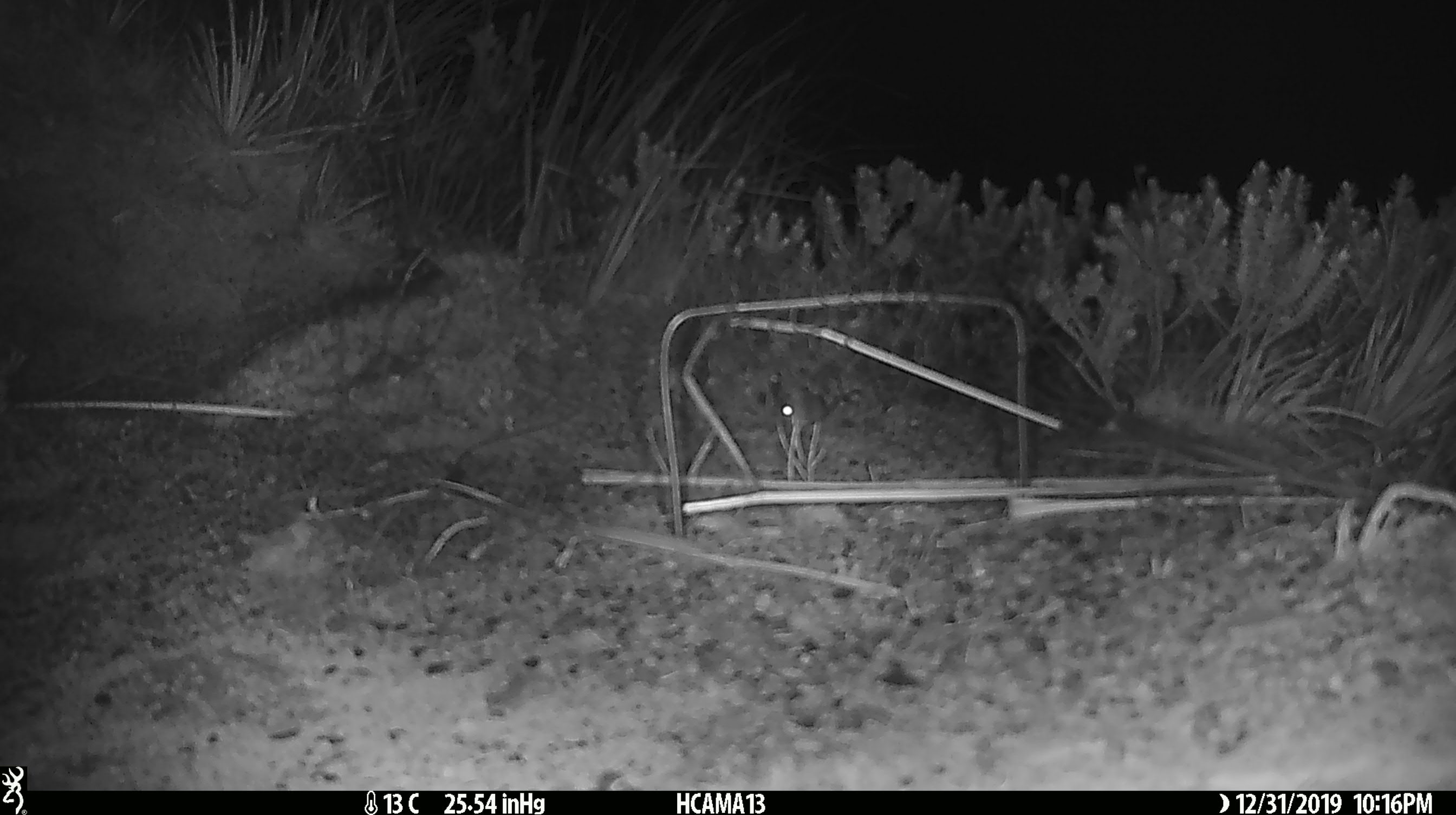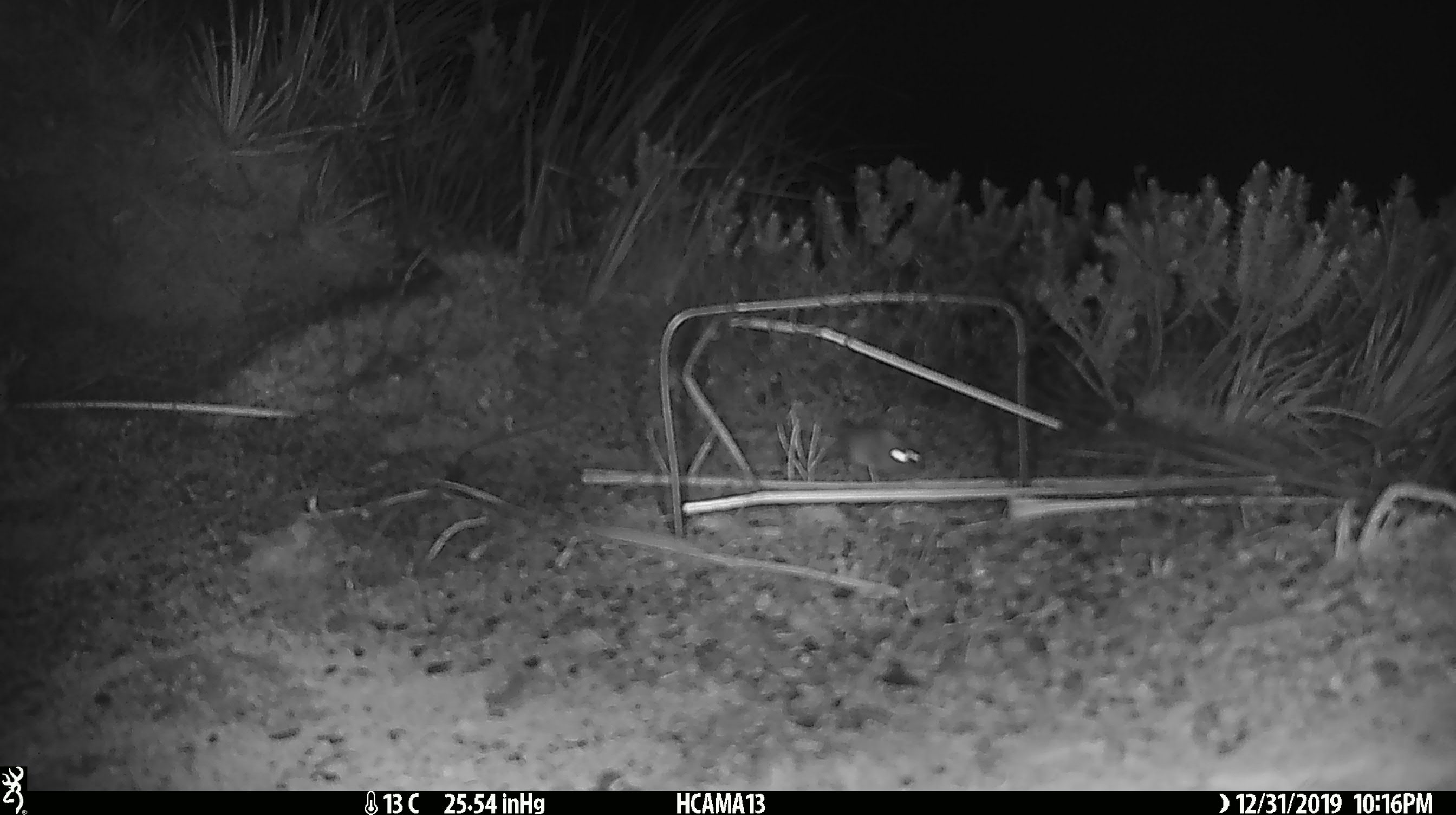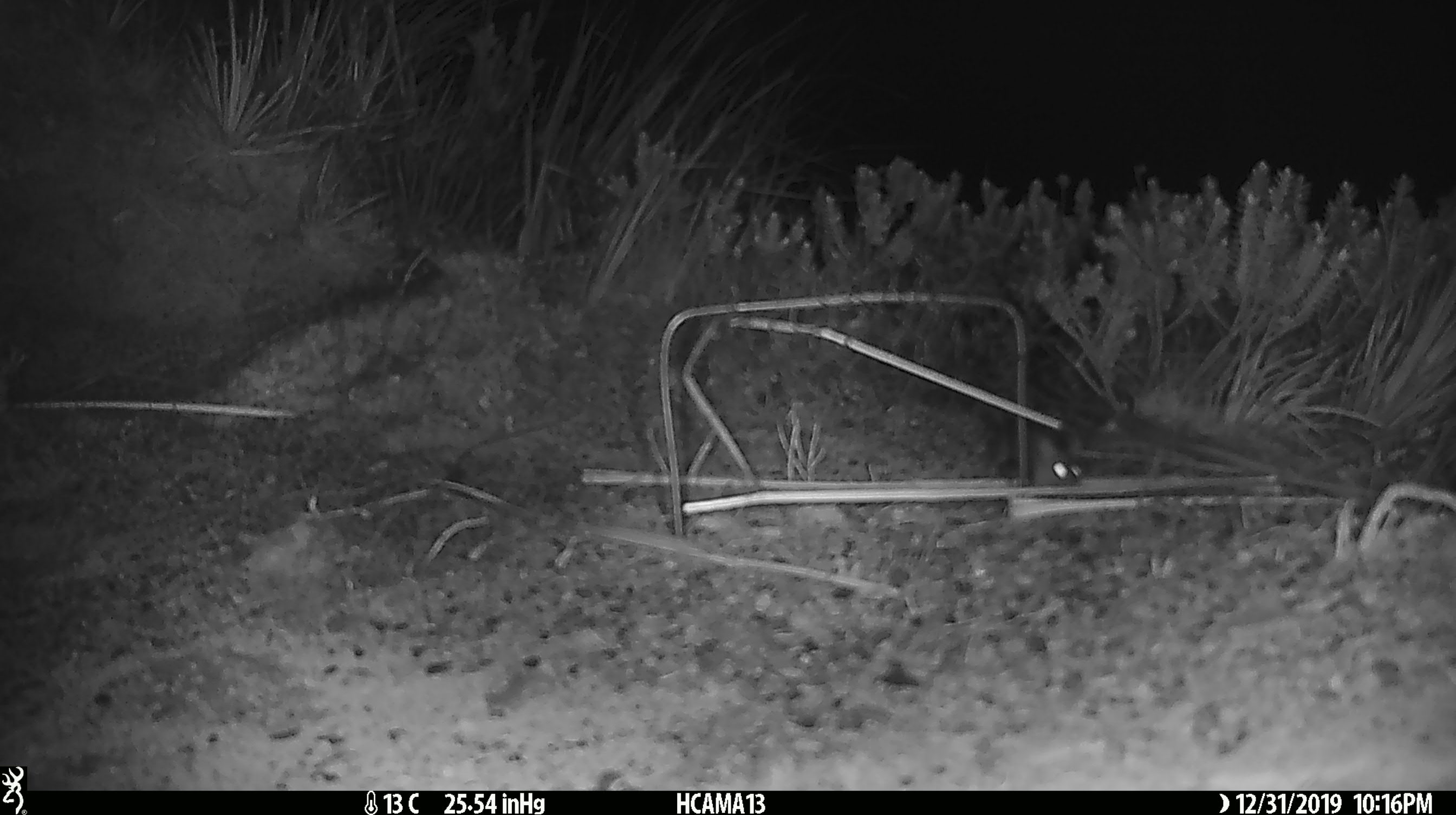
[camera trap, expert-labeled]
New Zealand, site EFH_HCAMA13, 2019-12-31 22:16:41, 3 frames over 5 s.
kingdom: Animalia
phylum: Chordata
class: Mammalia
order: Rodentia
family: Muridae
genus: Mus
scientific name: Mus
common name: mouse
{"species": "mouse (Mus)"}